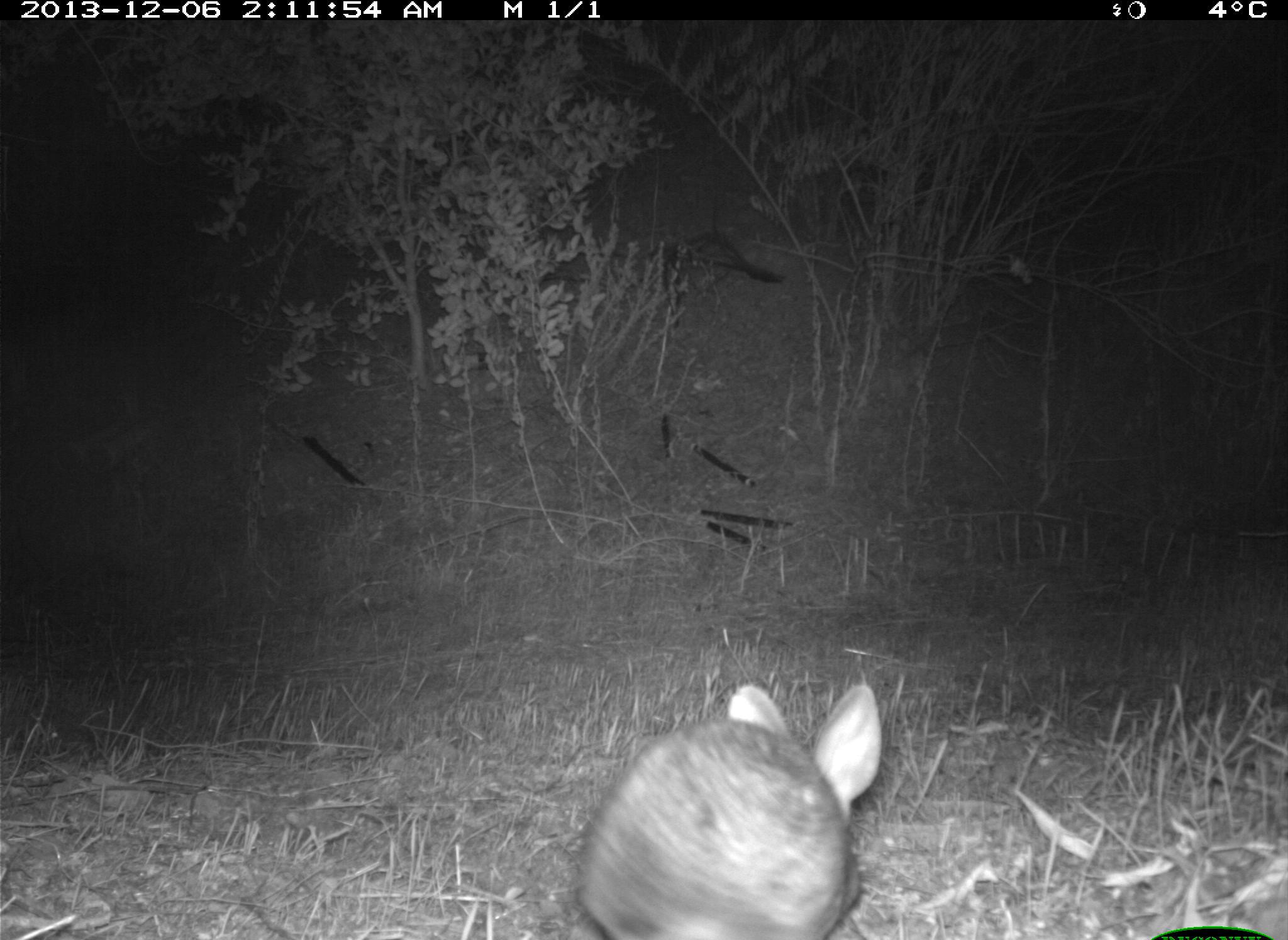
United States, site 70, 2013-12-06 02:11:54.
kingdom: Animalia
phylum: Chordata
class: Mammalia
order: Lagomorpha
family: Leporidae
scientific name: Leporidae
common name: rabbits and hares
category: rabbit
Rabbit (rabbits and hares) (Leporidae).